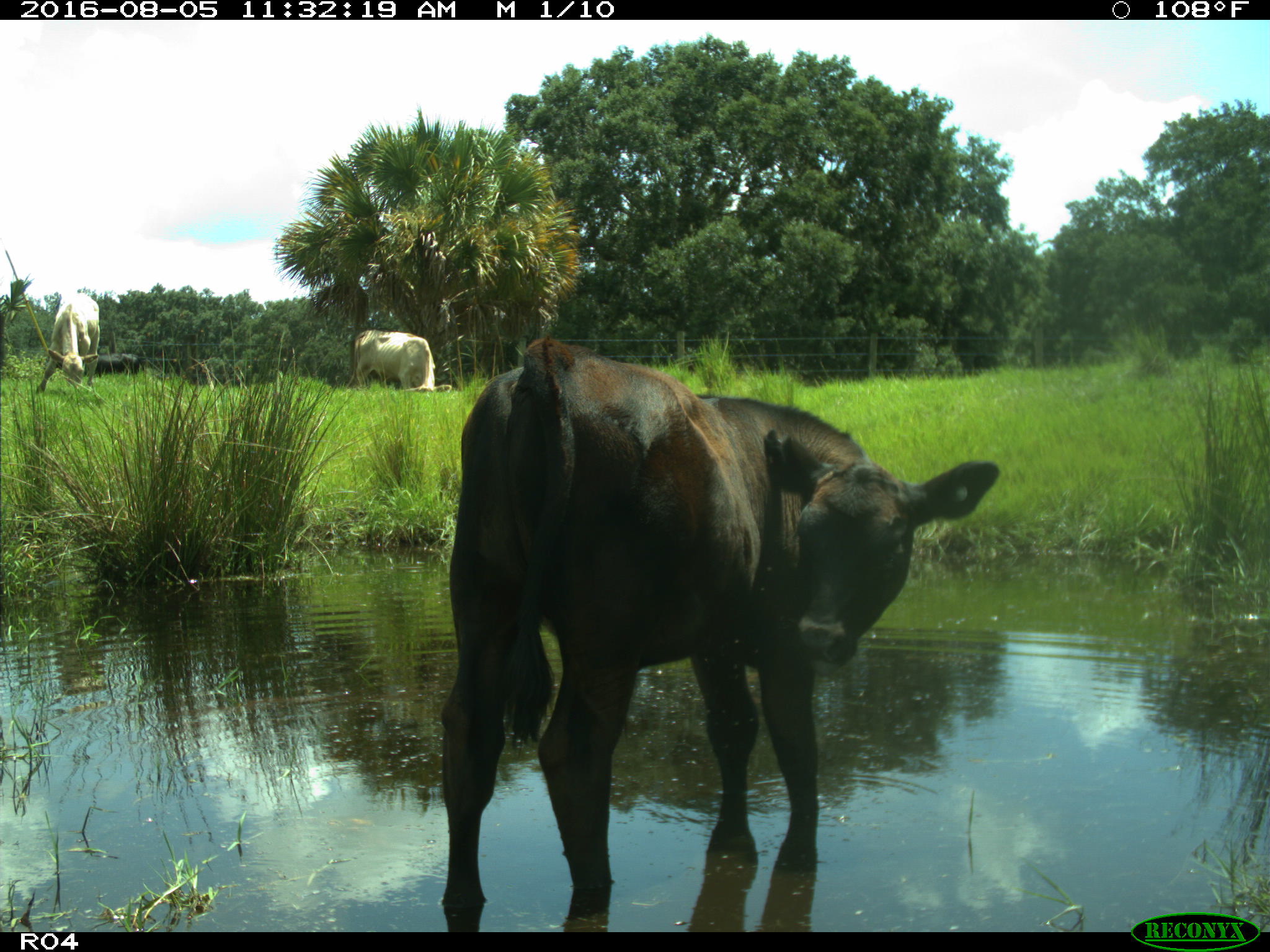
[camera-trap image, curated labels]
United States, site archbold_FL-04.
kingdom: Animalia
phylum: Chordata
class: Mammalia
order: Artiodactyla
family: Bovidae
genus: Bos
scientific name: Bos taurus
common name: domestic cow